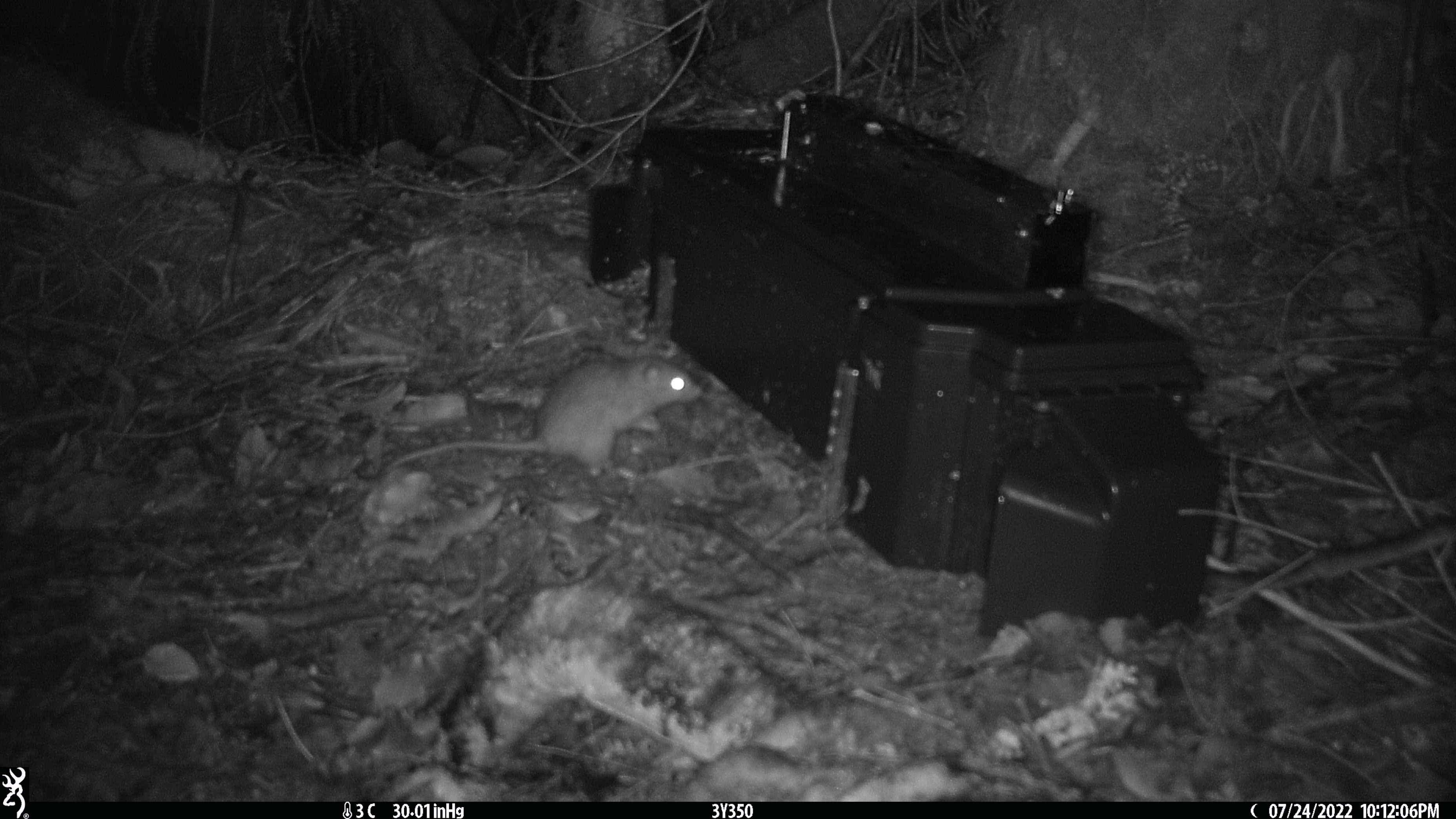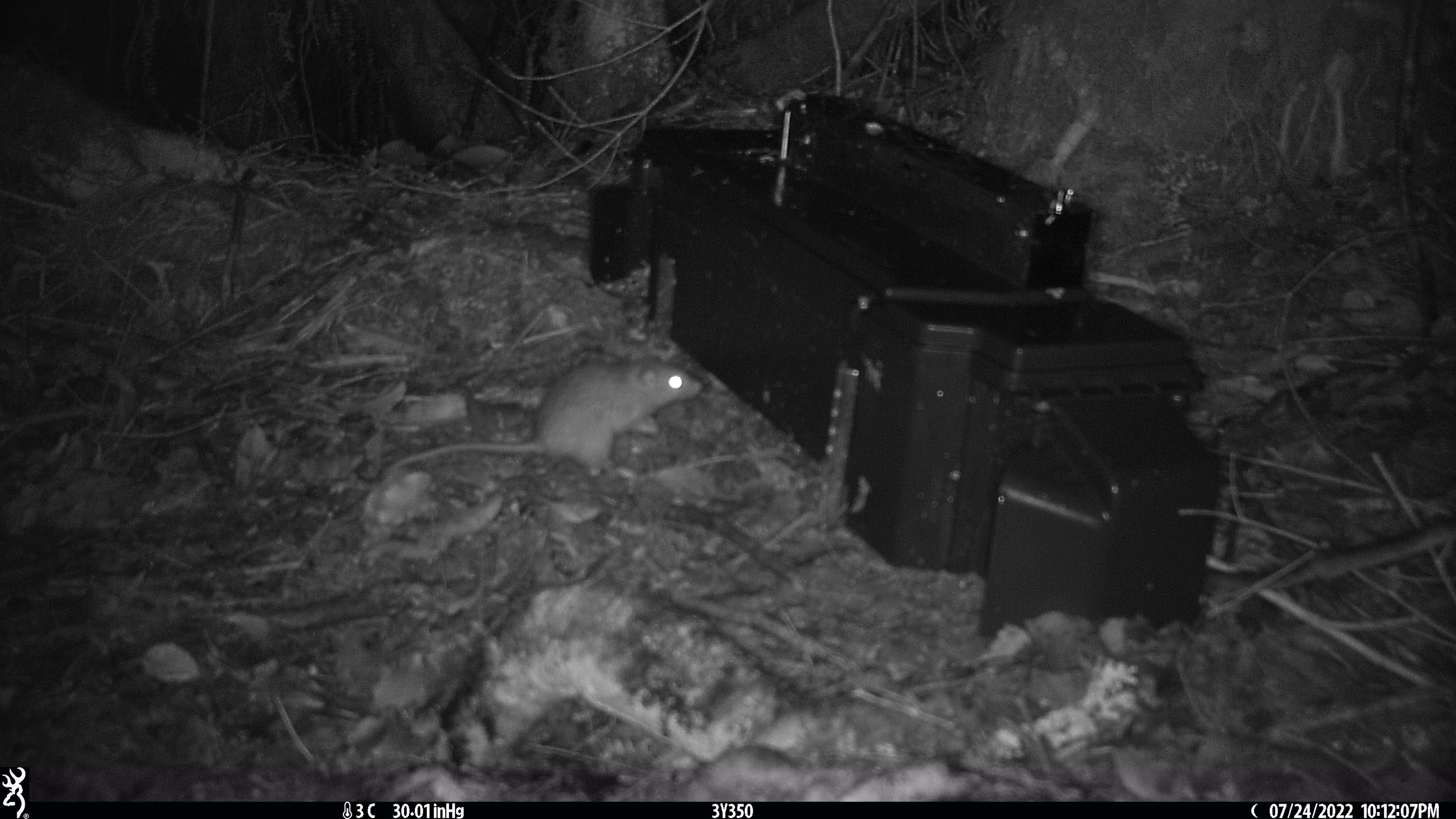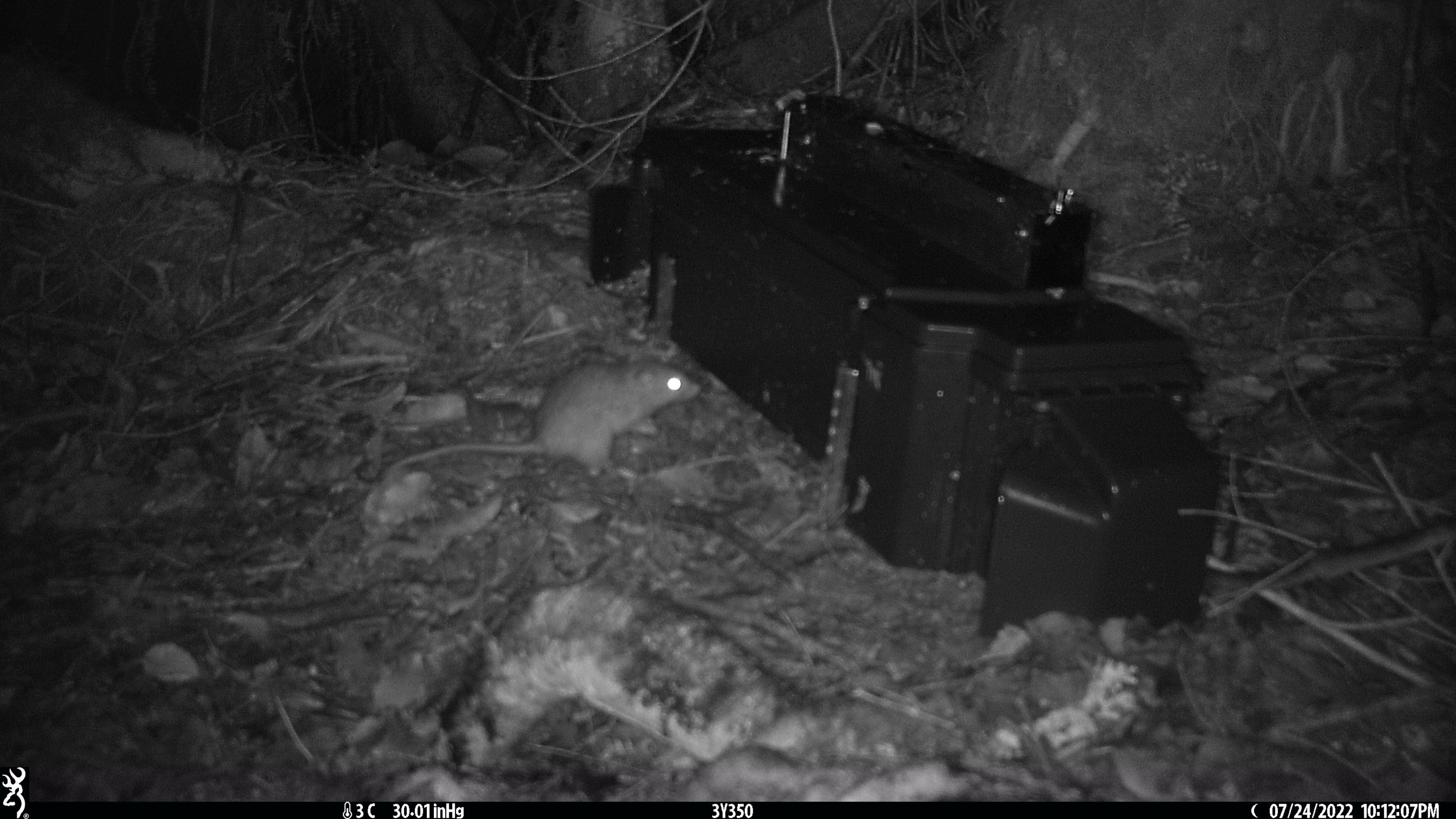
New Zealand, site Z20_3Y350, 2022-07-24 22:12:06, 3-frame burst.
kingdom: Animalia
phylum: Chordata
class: Mammalia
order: Rodentia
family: Muridae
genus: Rattus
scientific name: Rattus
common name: rat